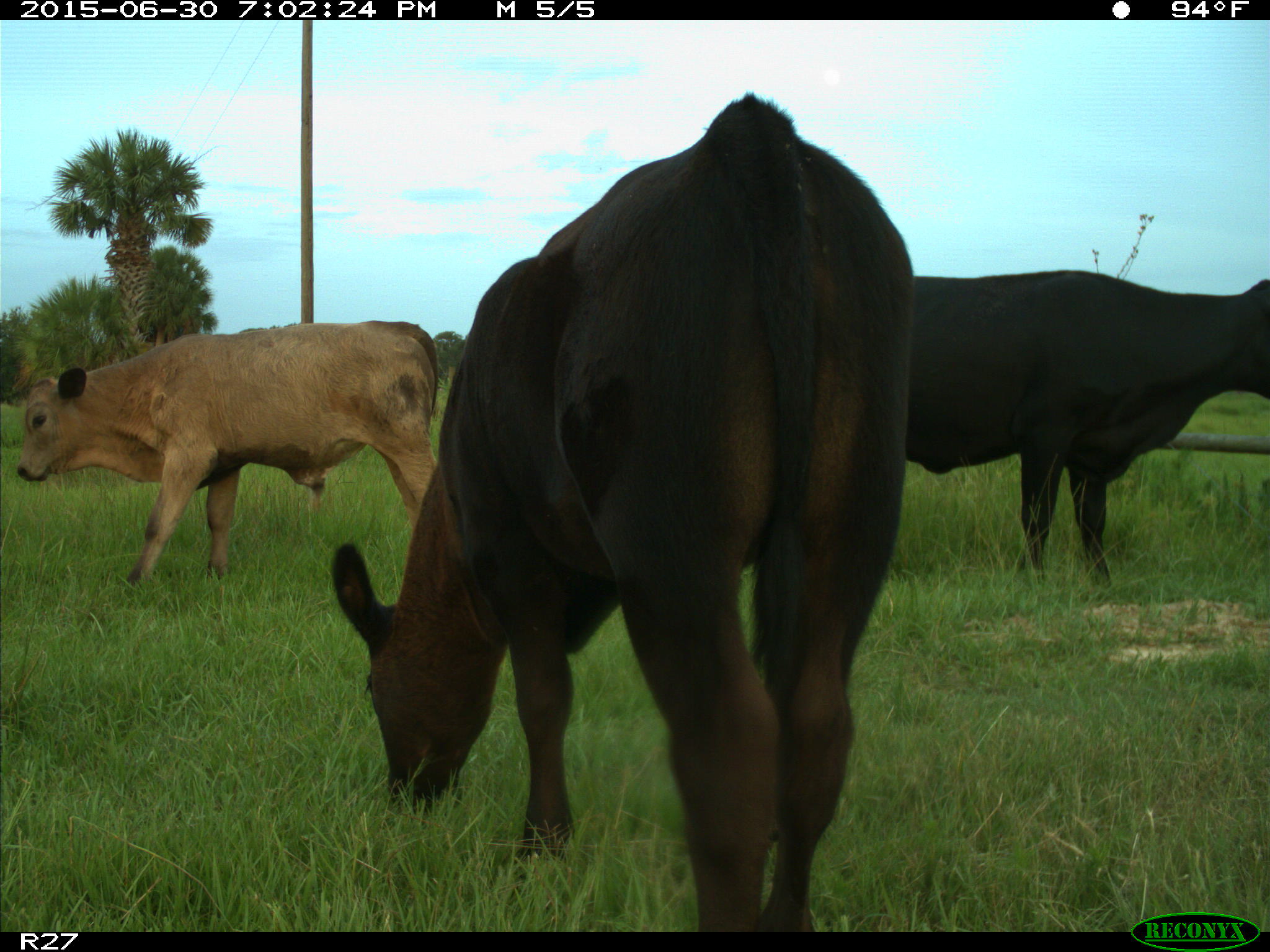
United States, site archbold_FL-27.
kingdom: Animalia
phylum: Chordata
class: Mammalia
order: Artiodactyla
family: Bovidae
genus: Bos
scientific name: Bos taurus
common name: domestic cow